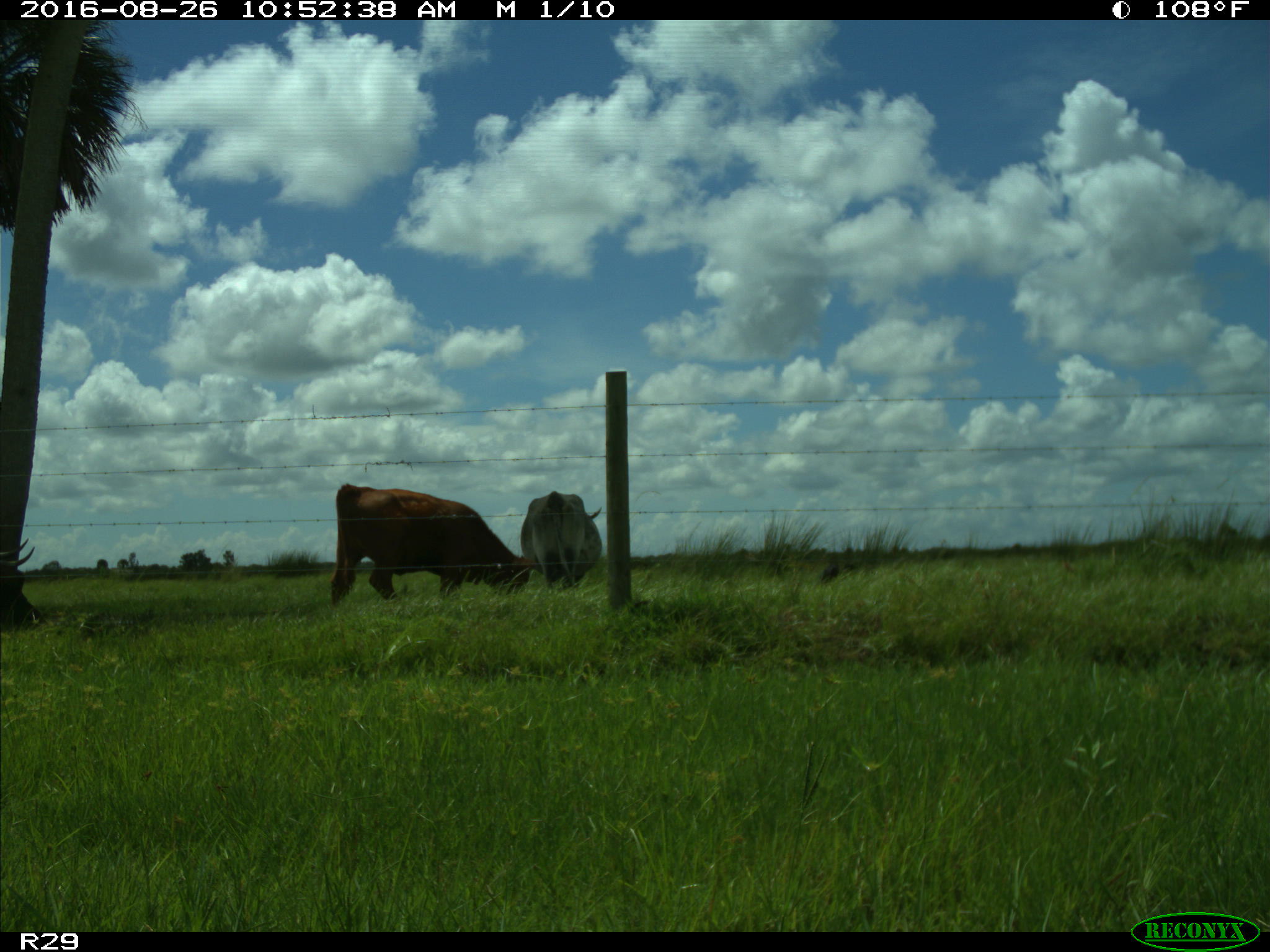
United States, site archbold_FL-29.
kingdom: Animalia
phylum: Chordata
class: Mammalia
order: Artiodactyla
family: Bovidae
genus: Bos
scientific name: Bos taurus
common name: domestic cow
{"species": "Bos taurus (domestic cow)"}